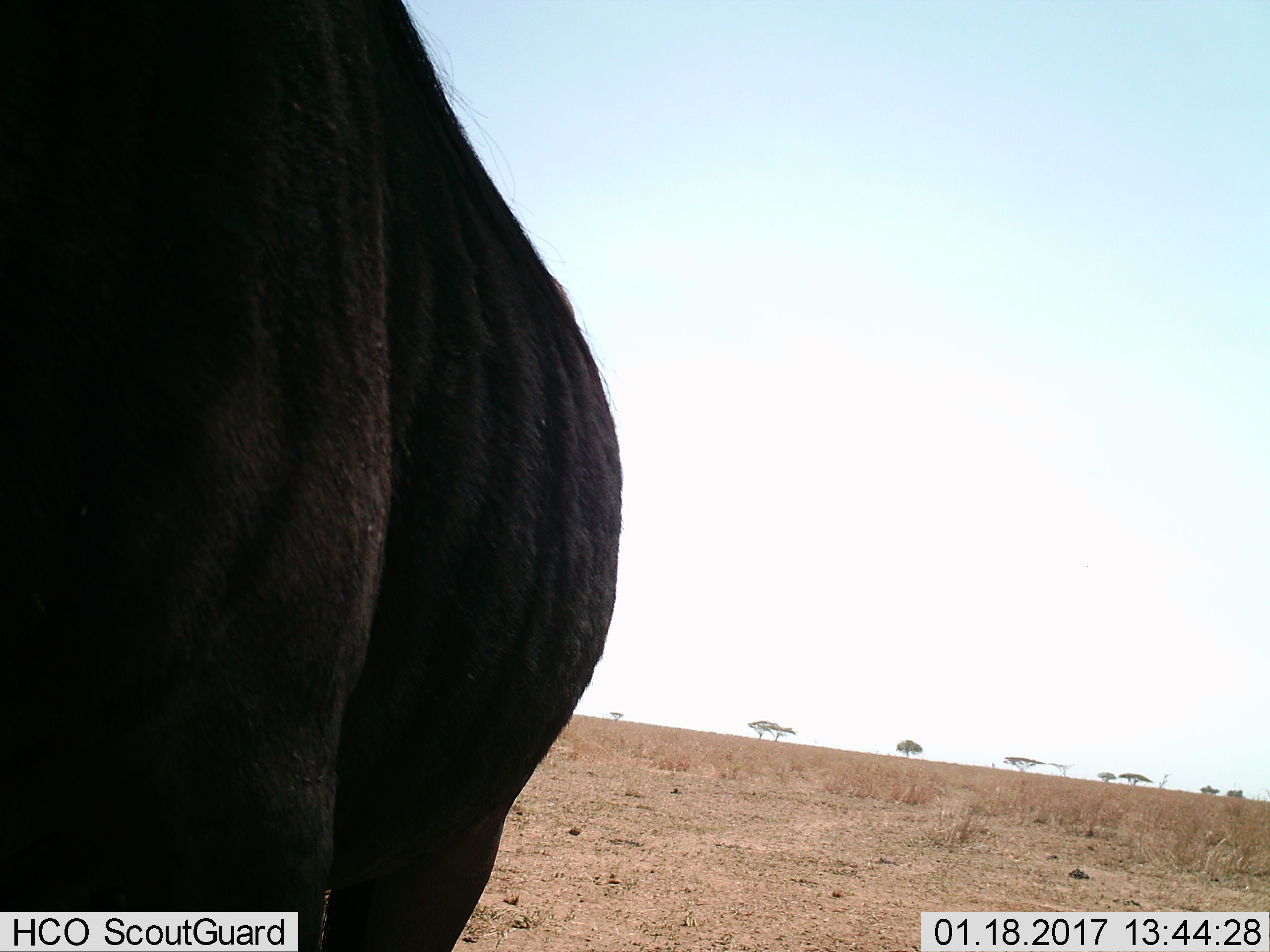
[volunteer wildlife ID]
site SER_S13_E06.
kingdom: Animalia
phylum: Chordata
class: Mammalia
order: Artiodactyla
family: Bovidae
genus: Connochaetes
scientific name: Connochaetes taurinus taurinus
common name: blue wildebeest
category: wildebeestblue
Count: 1.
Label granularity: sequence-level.